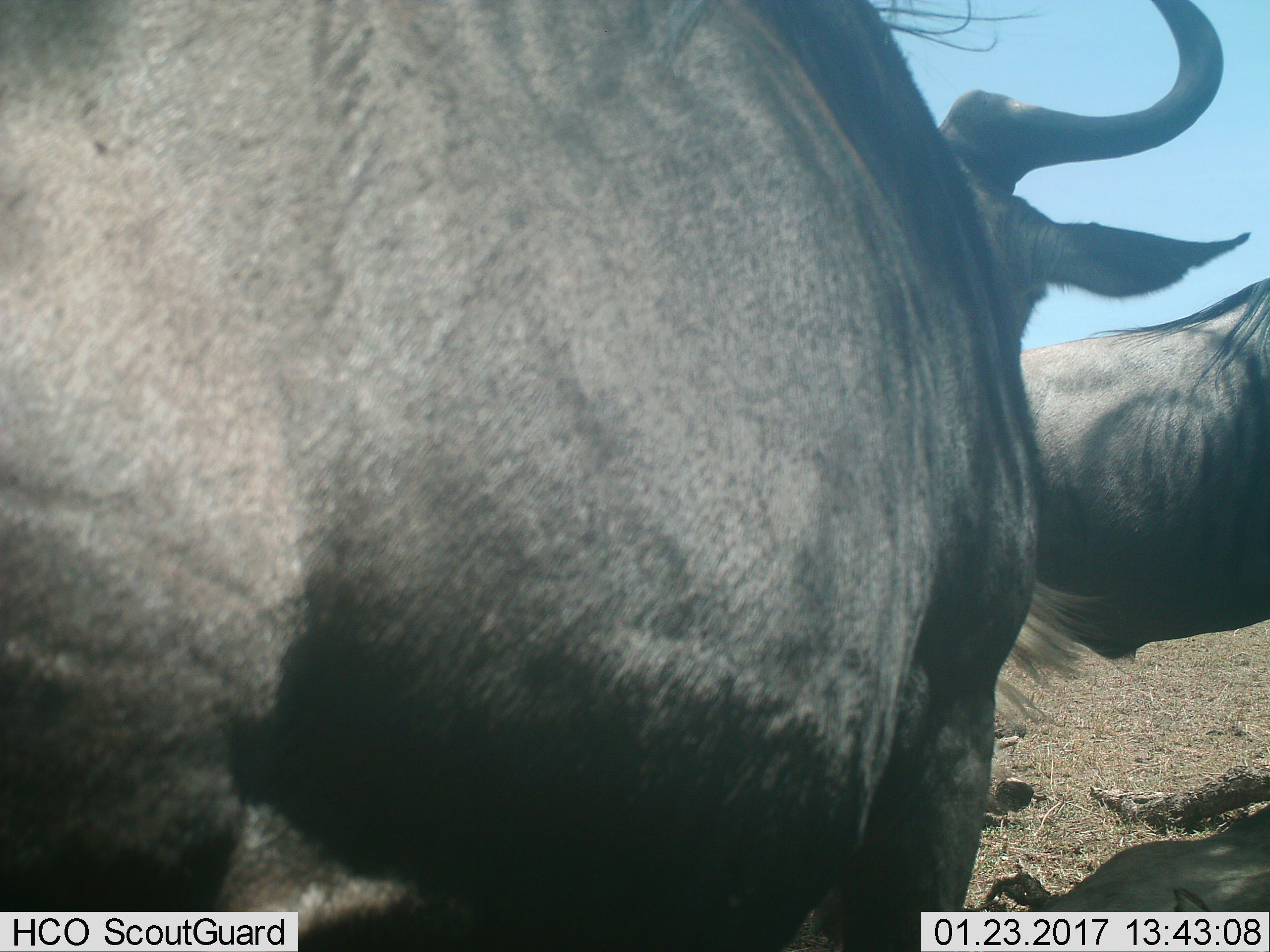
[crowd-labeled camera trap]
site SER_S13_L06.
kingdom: Animalia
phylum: Chordata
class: Mammalia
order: Artiodactyla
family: Bovidae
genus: Connochaetes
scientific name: Connochaetes taurinus taurinus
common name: blue wildebeest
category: wildebeestblue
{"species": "wildebeestblue (blue wildebeest) (Connochaetes taurinus taurinus)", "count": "2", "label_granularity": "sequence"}